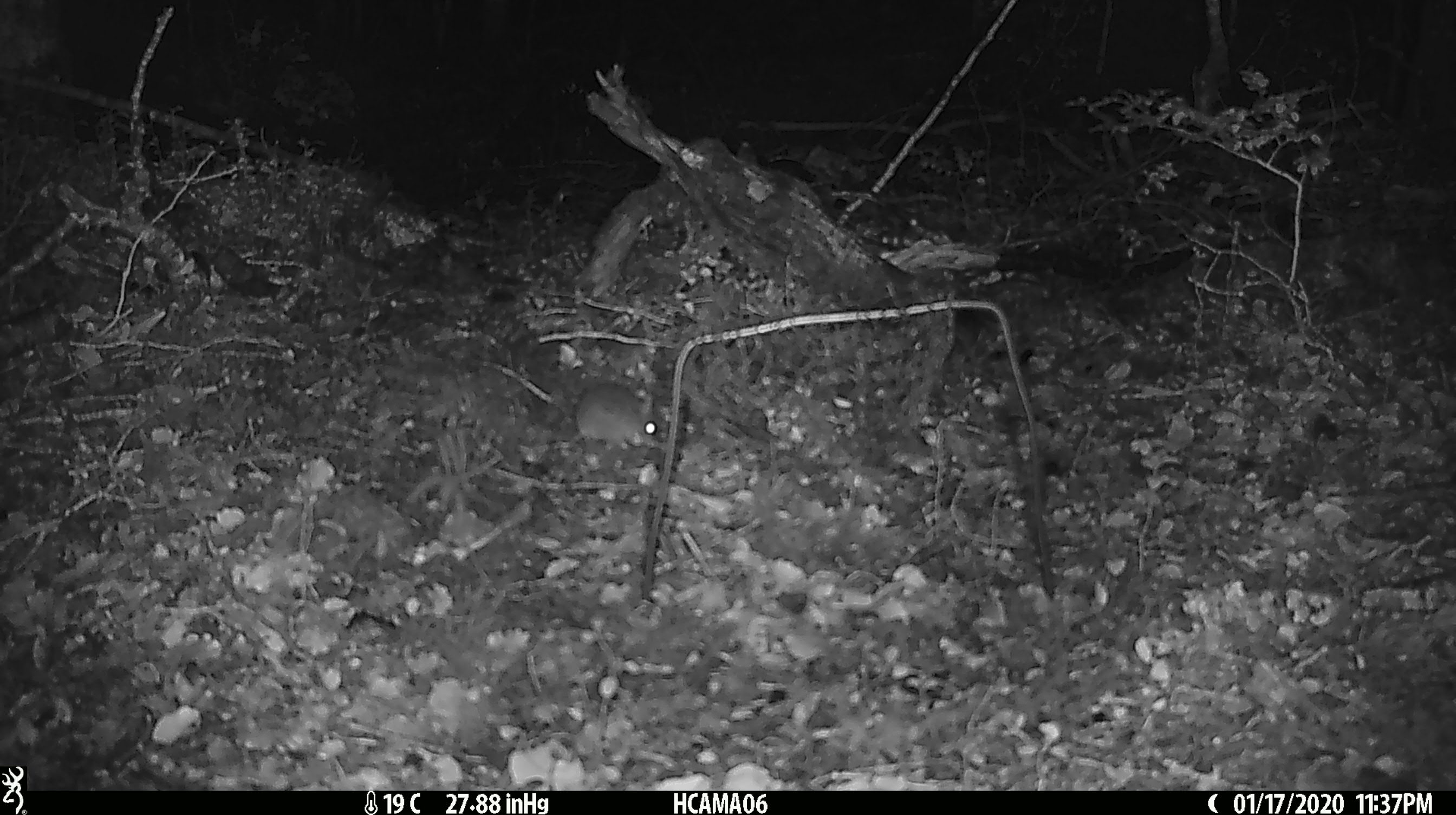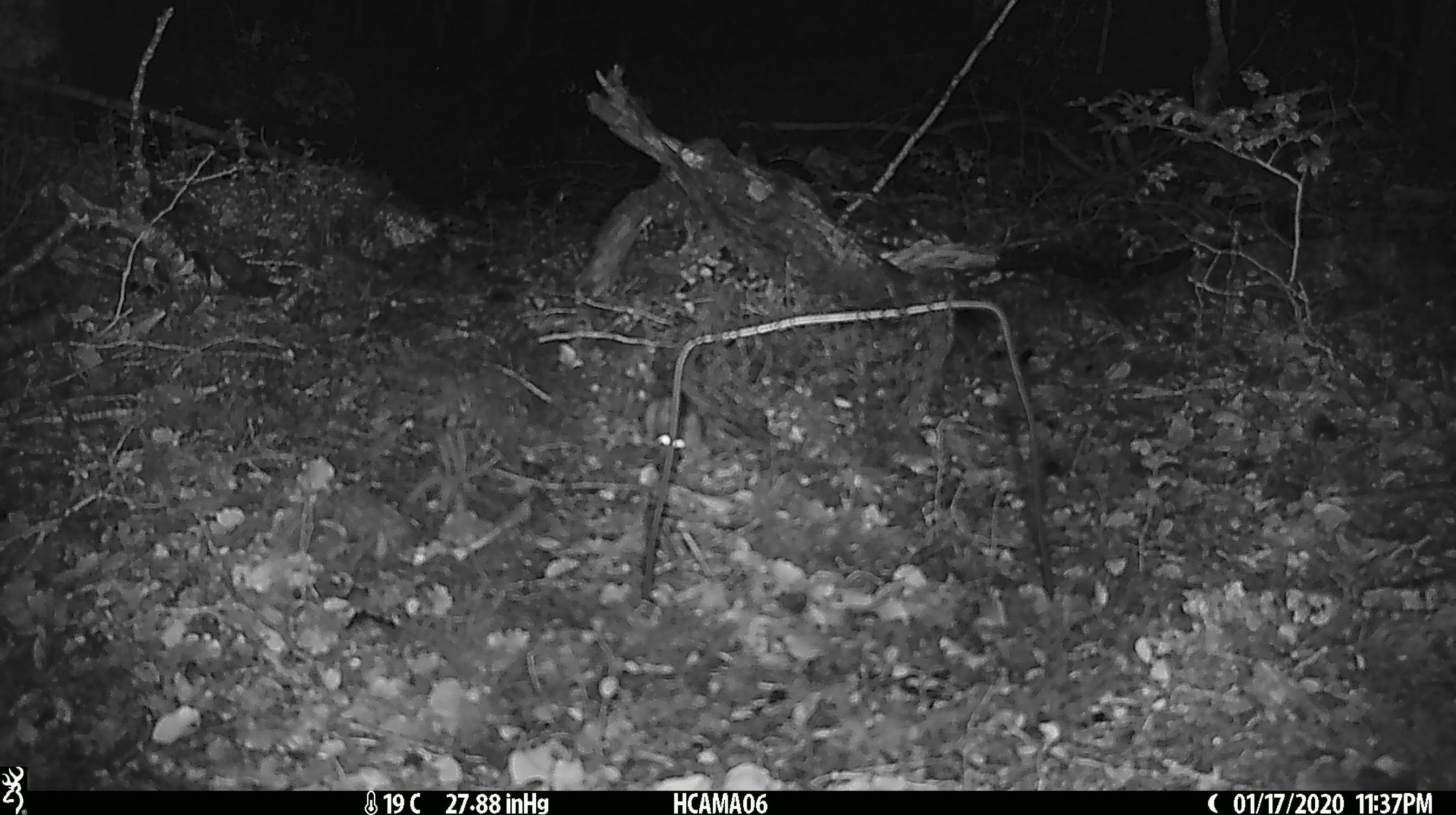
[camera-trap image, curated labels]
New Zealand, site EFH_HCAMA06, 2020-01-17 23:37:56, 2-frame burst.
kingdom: Animalia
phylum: Chordata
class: Mammalia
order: Rodentia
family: Muridae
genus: Mus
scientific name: Mus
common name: mouse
Mouse (Mus).